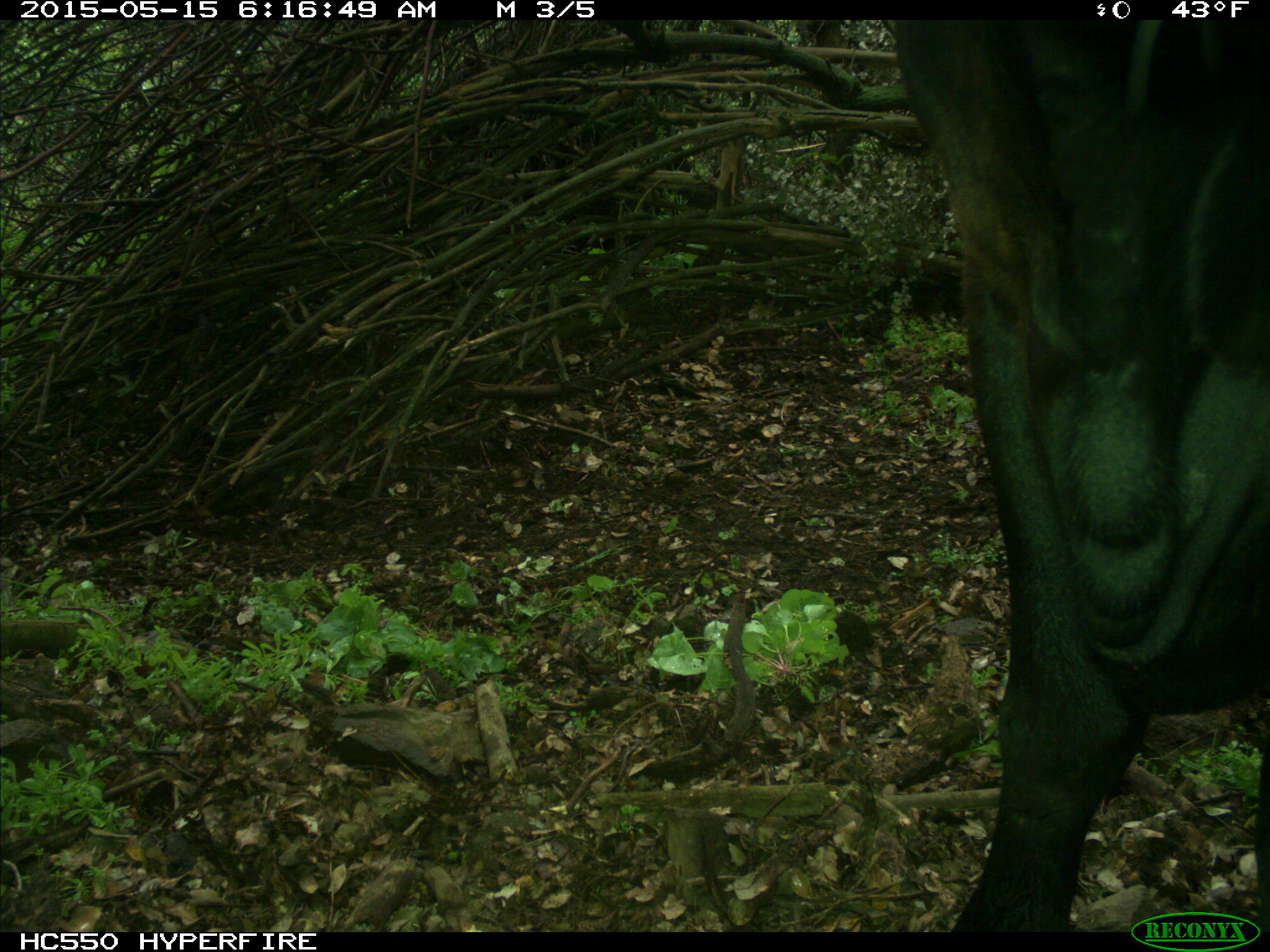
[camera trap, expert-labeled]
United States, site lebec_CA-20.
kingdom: Animalia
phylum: Chordata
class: Mammalia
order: Artiodactyla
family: Bovidae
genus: Bos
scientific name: Bos taurus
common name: domestic cow